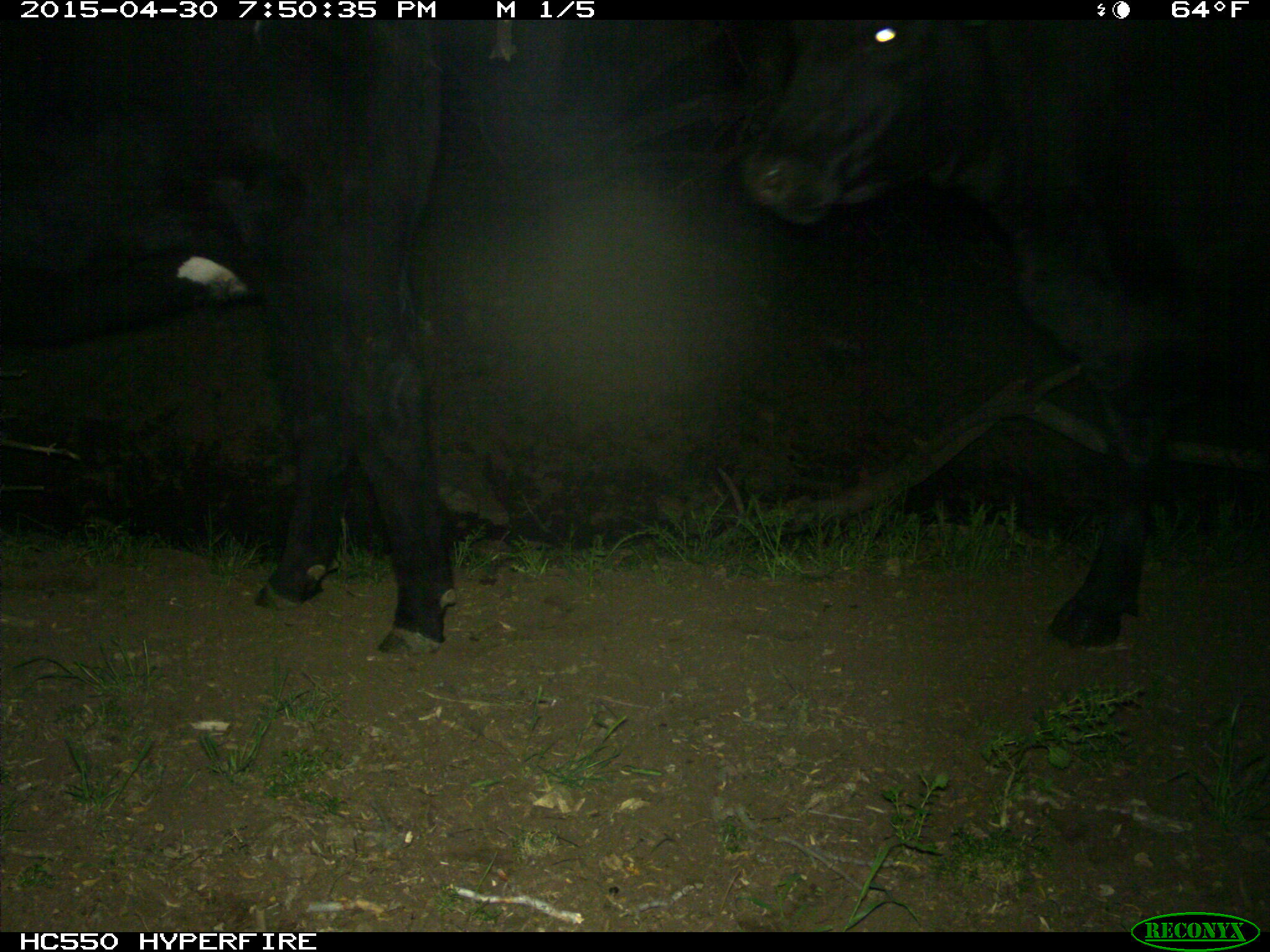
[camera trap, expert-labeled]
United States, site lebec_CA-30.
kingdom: Animalia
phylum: Chordata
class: Mammalia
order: Artiodactyla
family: Bovidae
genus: Bos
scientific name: Bos taurus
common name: domestic cow